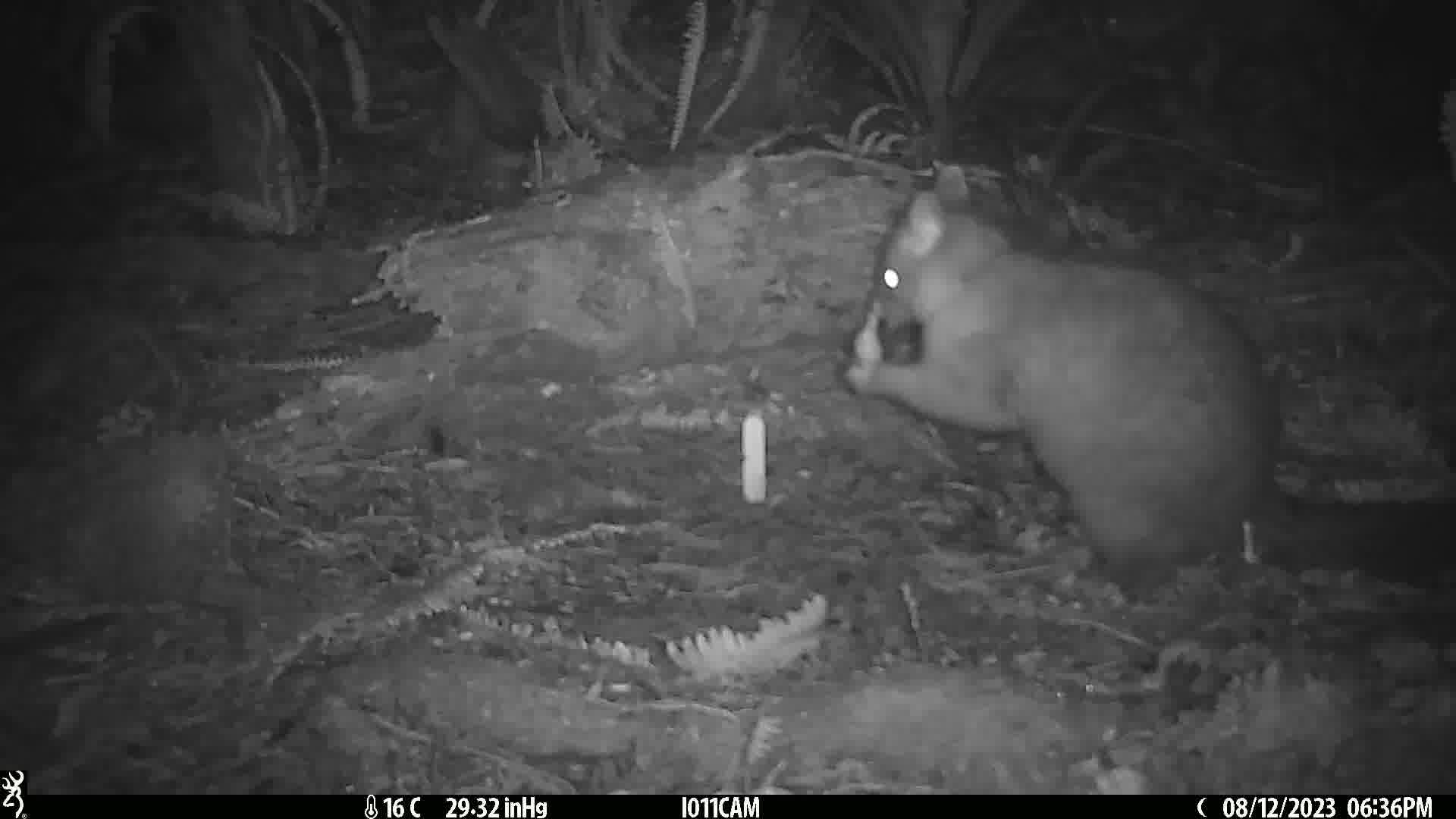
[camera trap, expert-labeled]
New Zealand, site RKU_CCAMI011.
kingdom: Animalia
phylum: Chordata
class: Mammalia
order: Diprotodontia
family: Phalangeridae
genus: Trichosurus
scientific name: Trichosurus vulpecula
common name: common brushtail possum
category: possum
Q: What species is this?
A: Possum (common brushtail possum) (Trichosurus vulpecula).